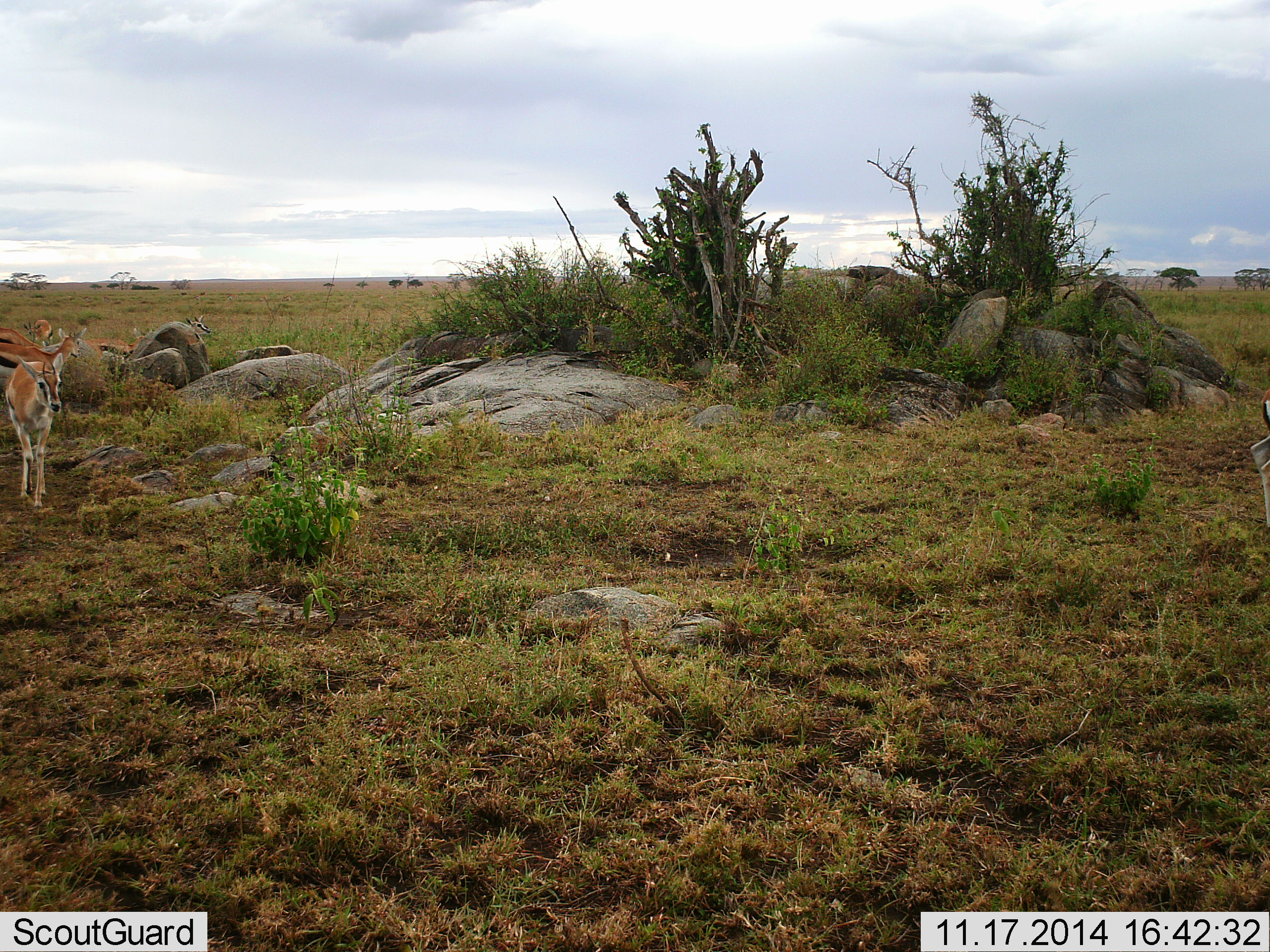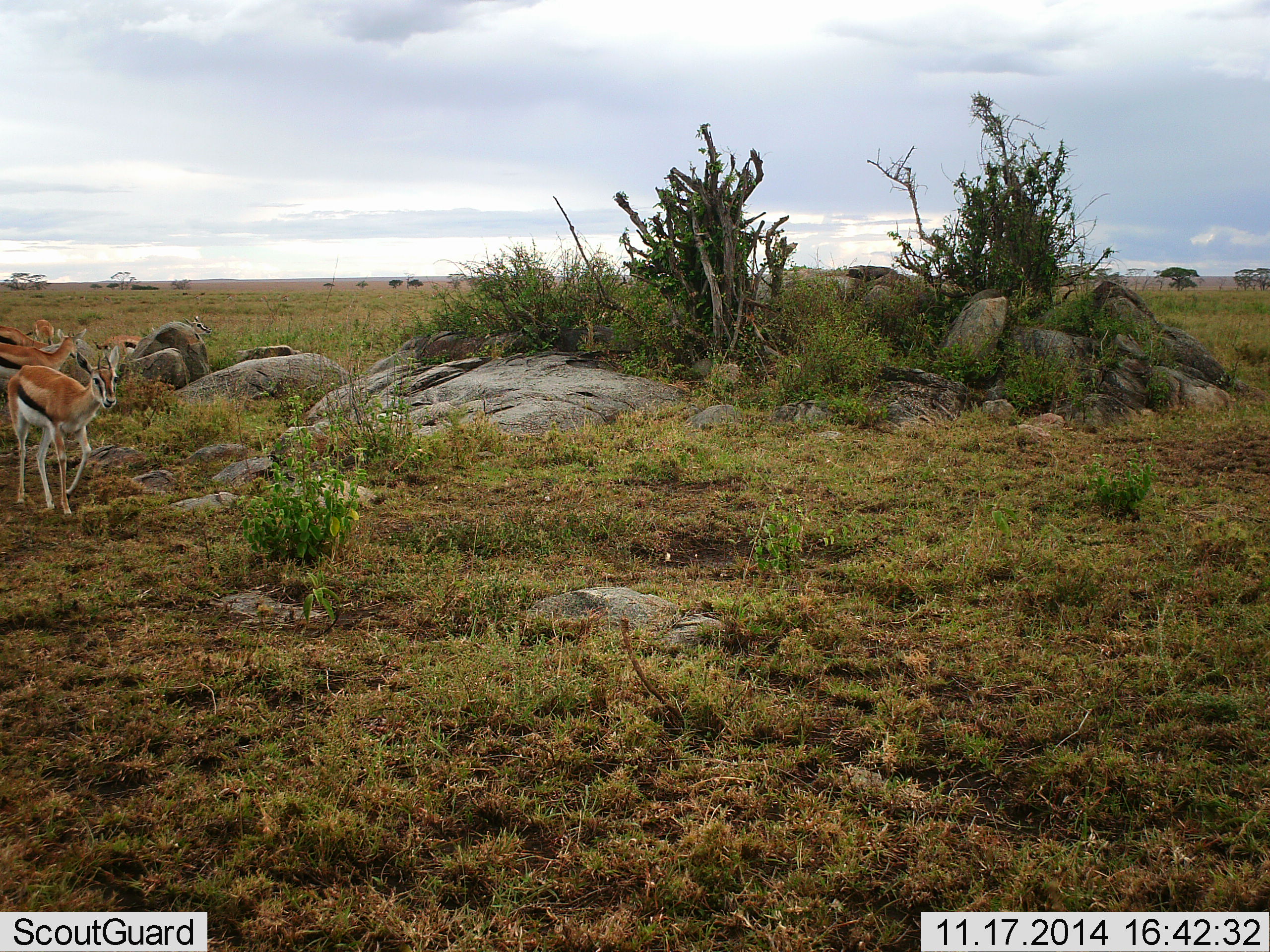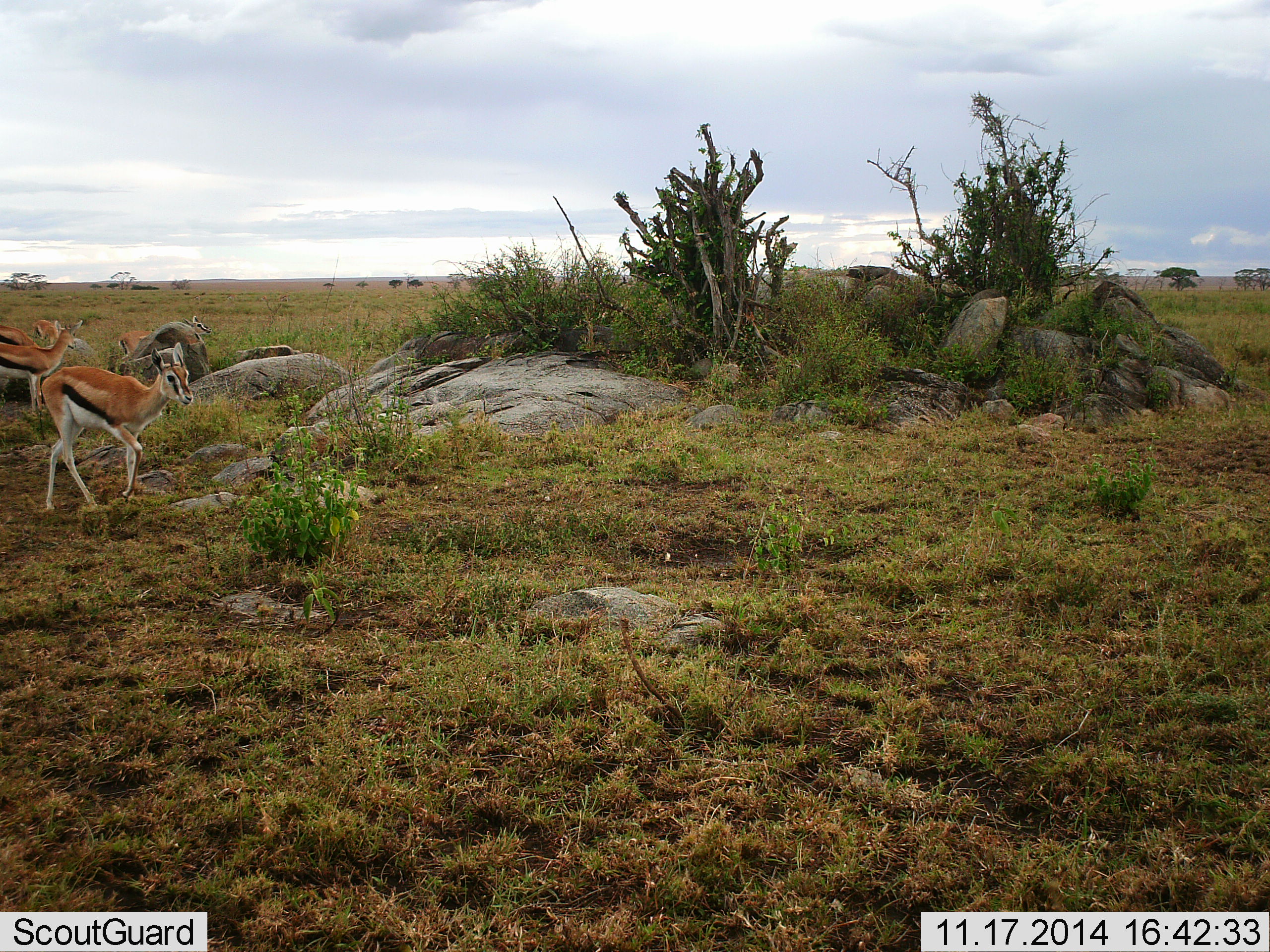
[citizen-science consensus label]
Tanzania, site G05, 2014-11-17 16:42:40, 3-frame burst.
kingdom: Animalia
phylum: Chordata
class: Mammalia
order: Artiodactyla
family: Bovidae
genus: Eudorcas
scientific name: Eudorcas thomsonii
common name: thomson's gazelle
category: gazellethomsons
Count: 5.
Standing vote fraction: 40%.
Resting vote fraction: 0%.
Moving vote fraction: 100%.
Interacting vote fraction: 0%.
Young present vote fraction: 0%.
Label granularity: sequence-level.